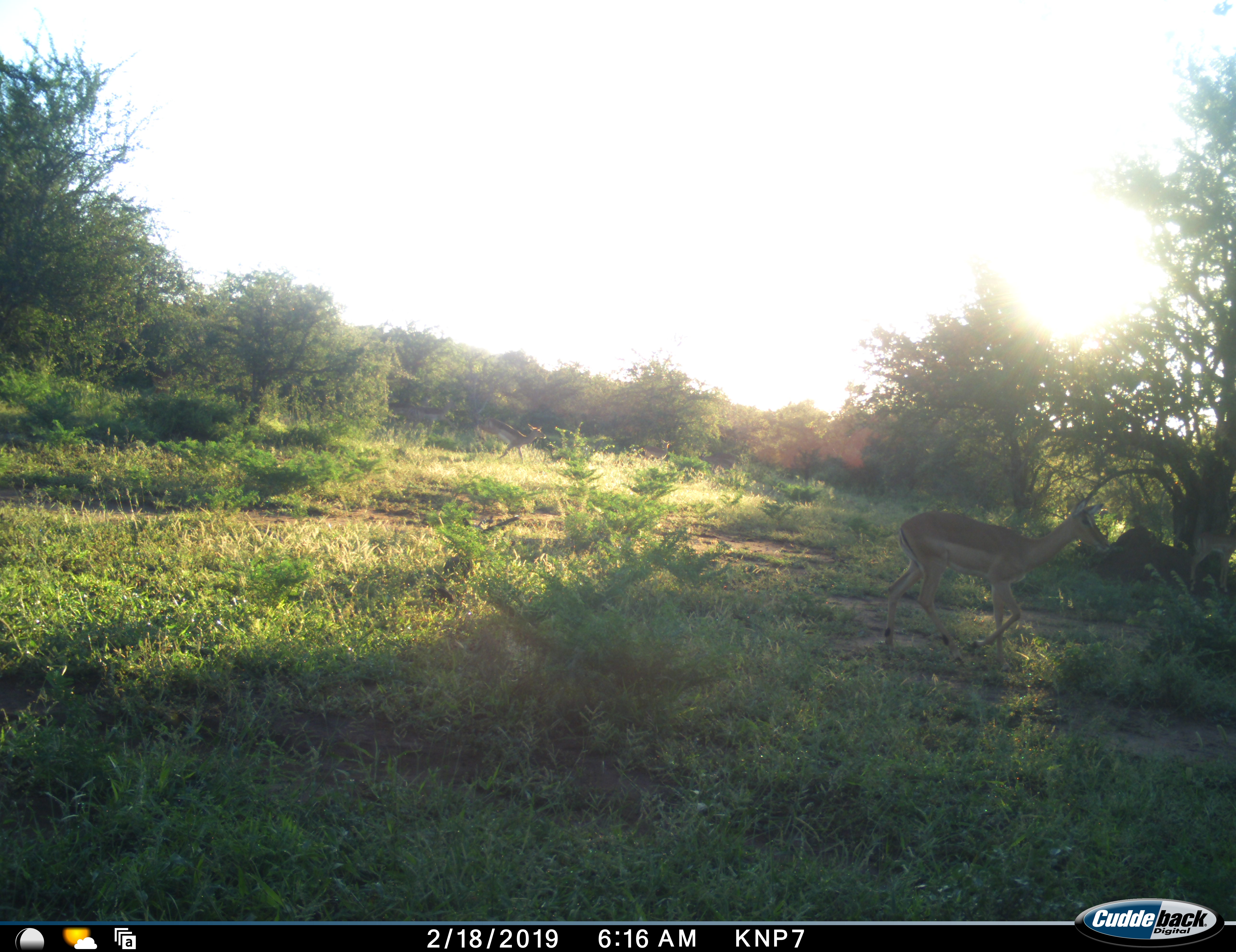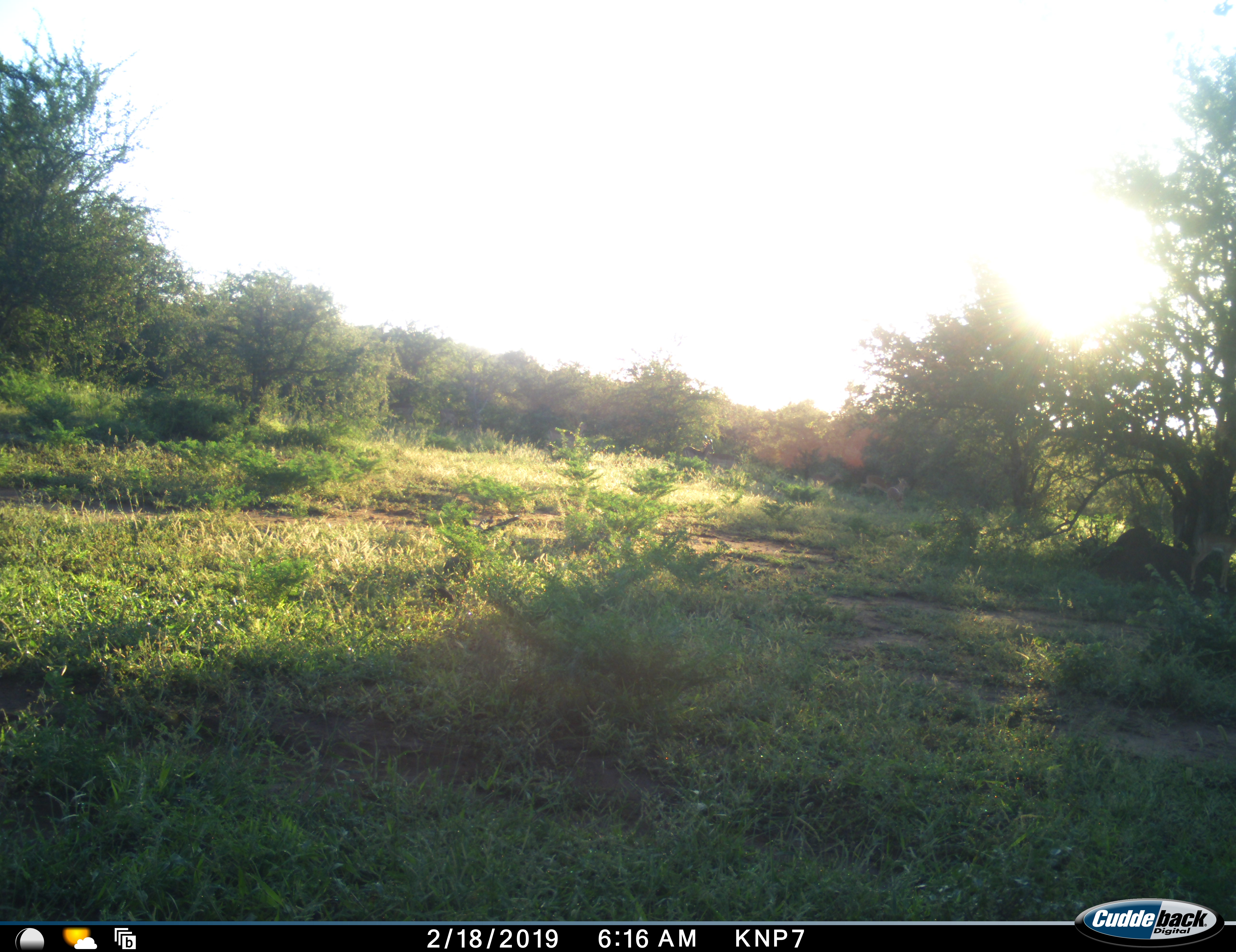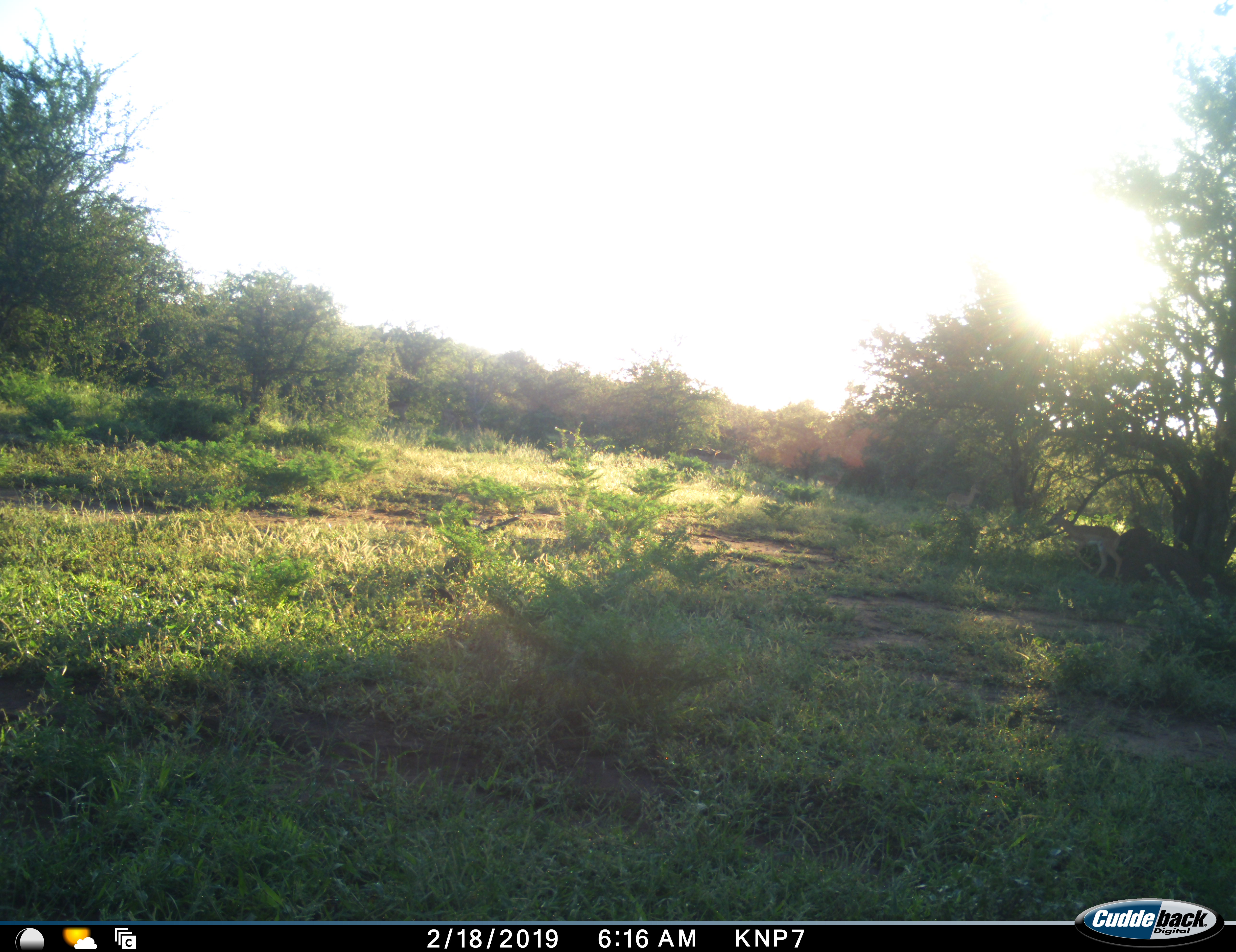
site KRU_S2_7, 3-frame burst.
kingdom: Animalia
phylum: Chordata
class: Mammalia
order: Artiodactyla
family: Bovidae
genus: Aepyceros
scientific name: Aepyceros melampus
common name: impala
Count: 3.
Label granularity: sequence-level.